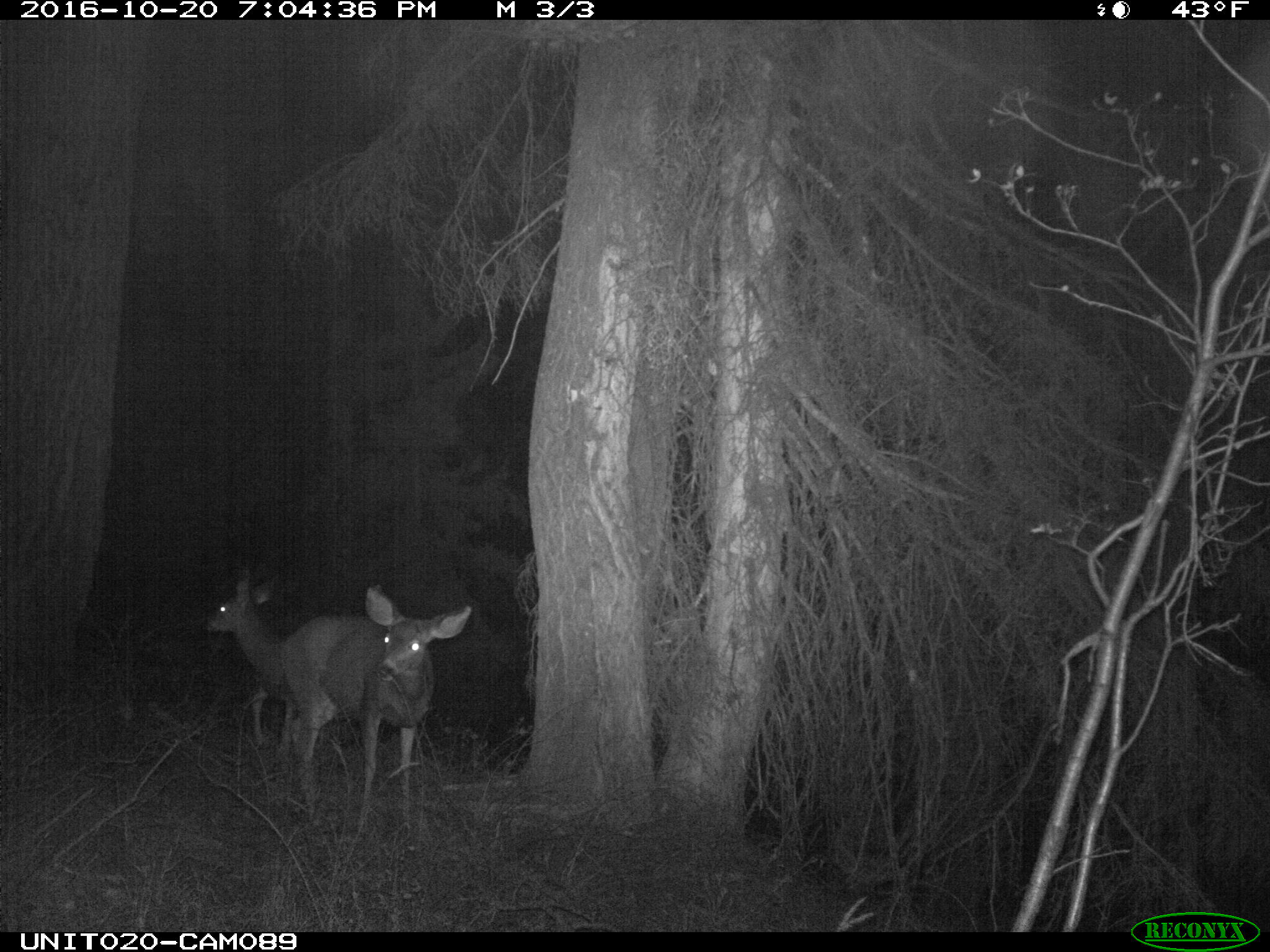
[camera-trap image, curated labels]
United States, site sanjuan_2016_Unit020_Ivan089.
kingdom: Animalia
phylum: Chordata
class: Mammalia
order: Artiodactyla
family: Cervidae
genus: Odocoileus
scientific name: Odocoileus hemionus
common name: mule deer